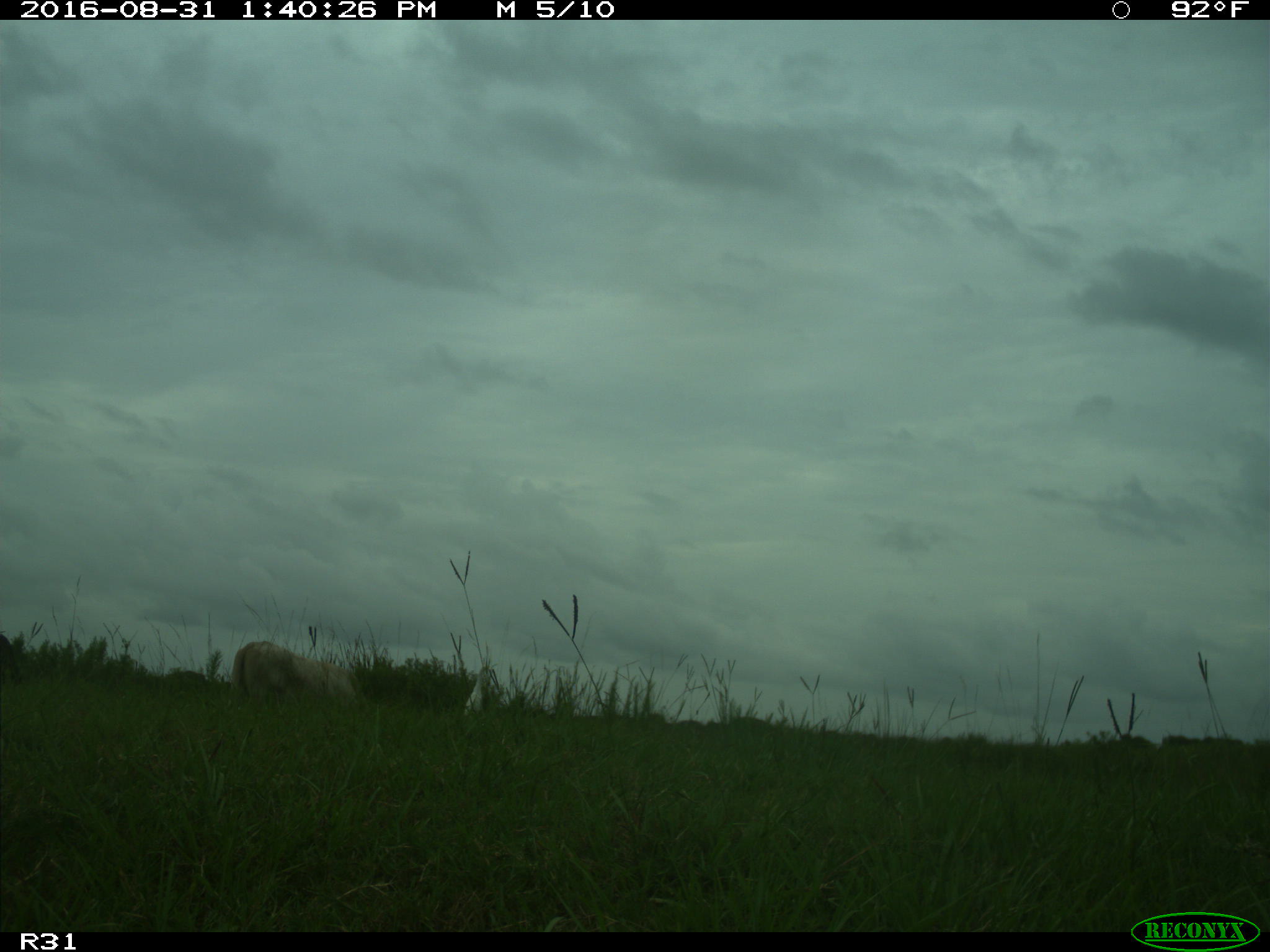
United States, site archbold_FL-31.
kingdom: Animalia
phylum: Chordata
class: Mammalia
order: Artiodactyla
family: Bovidae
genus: Bos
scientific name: Bos taurus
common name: domestic cow